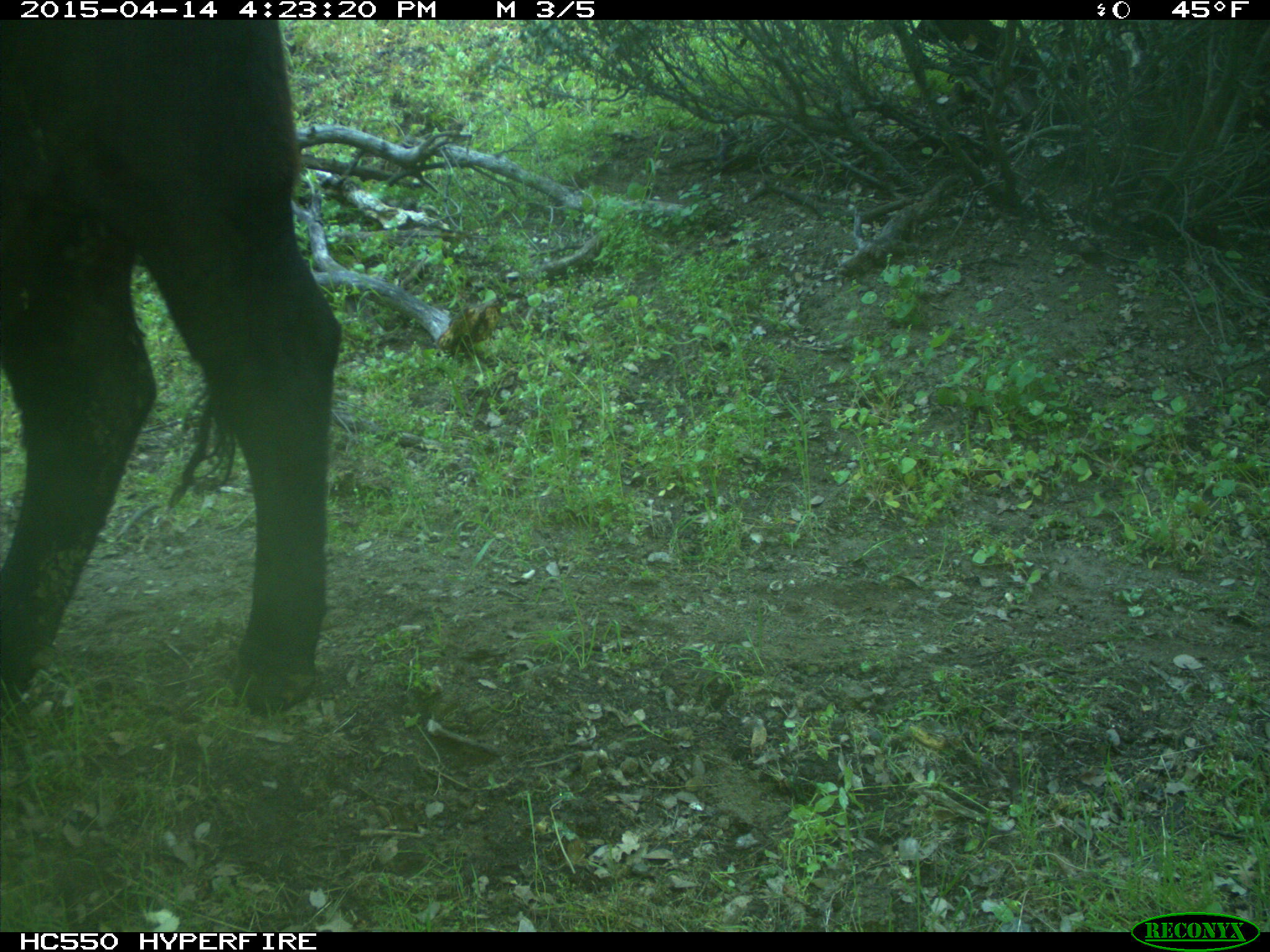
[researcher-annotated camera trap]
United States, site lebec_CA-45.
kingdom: Animalia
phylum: Chordata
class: Mammalia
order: Artiodactyla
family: Bovidae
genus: Bos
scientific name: Bos taurus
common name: domestic cow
Bos taurus (domestic cow).